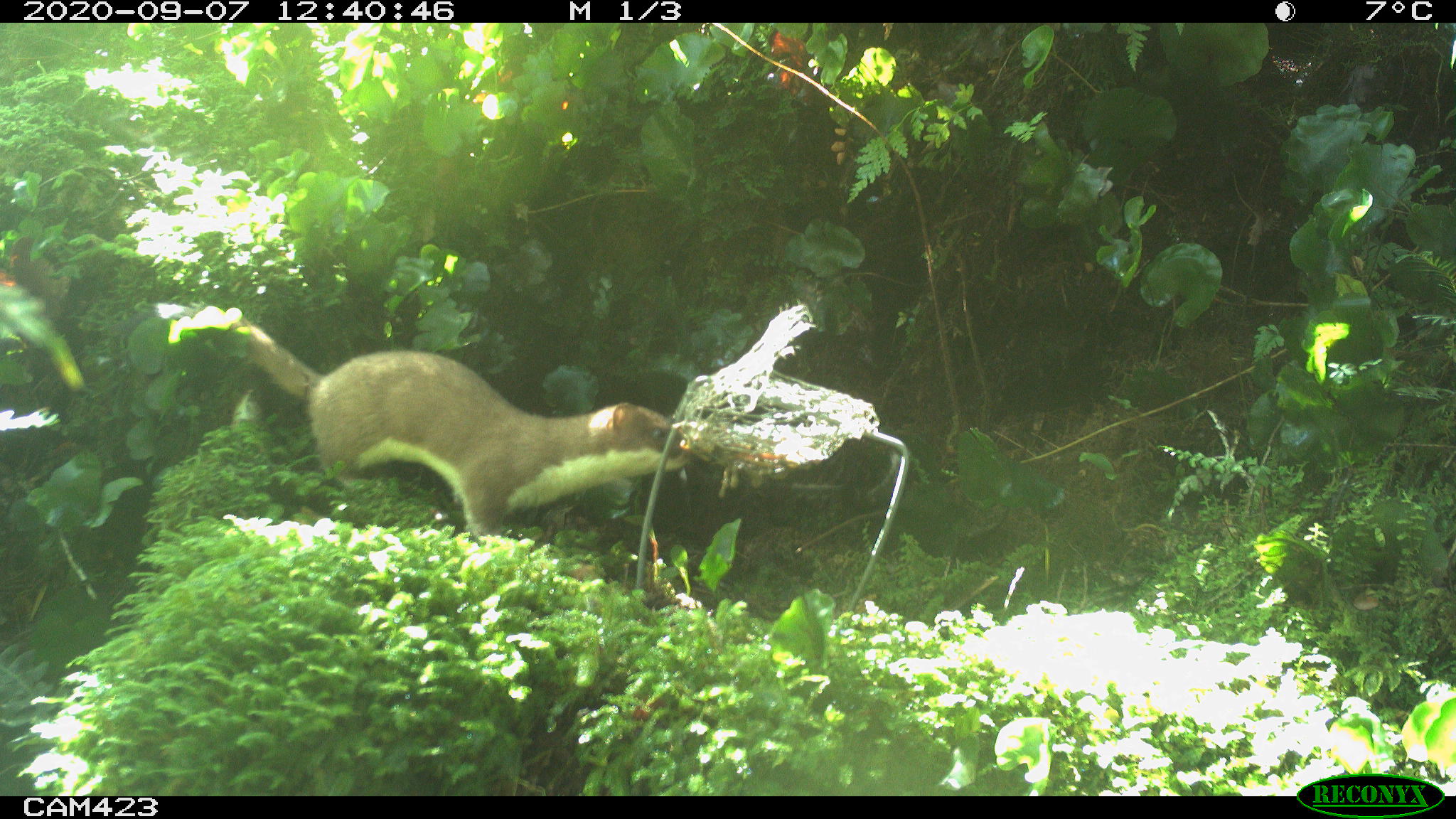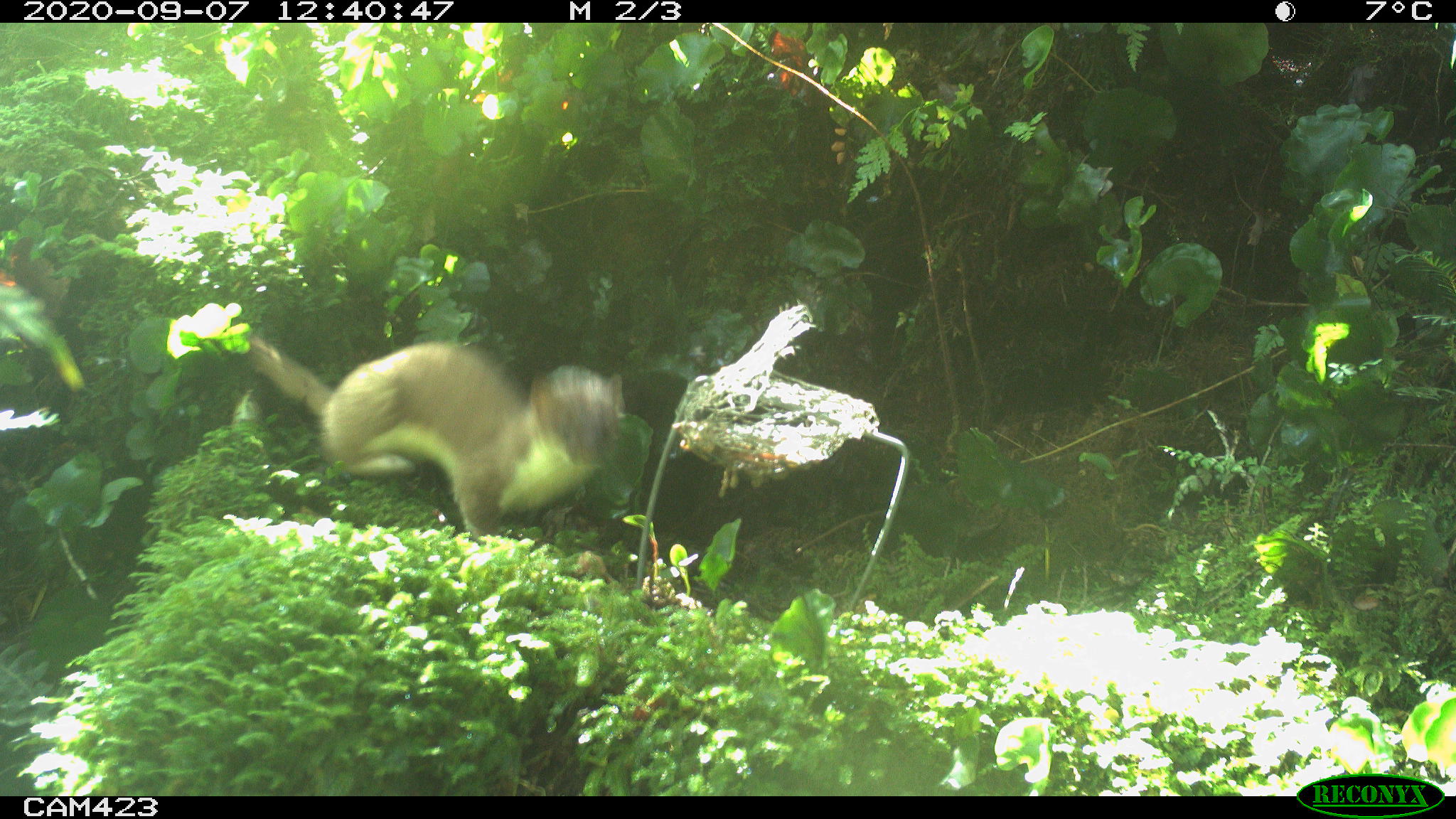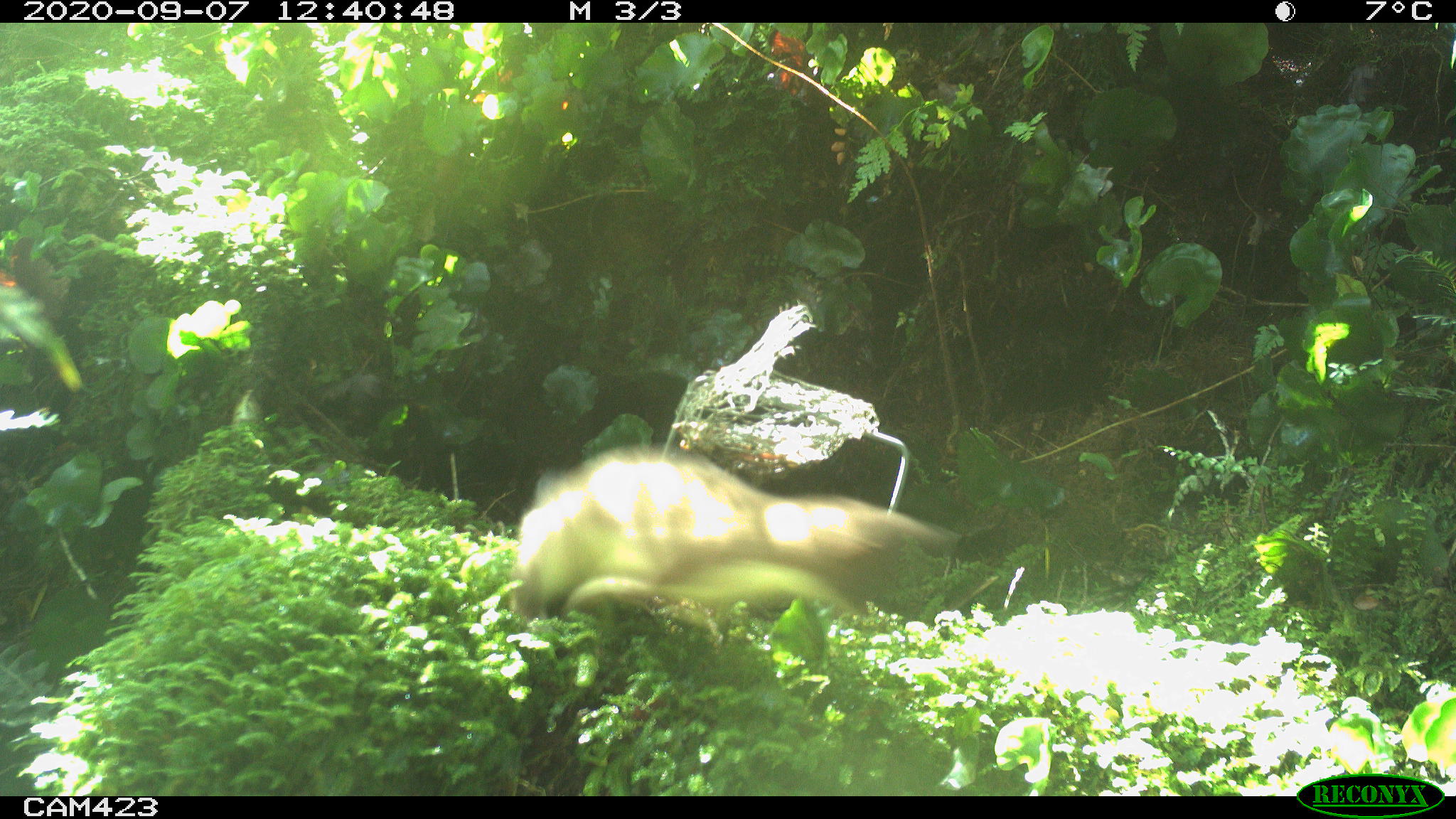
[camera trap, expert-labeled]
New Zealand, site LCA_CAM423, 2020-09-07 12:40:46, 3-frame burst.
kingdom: Animalia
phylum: Chordata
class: Mammalia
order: Carnivora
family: Mustelidae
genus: Mustela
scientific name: Mustela erminea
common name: stoat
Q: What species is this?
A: Stoat (Mustela erminea).